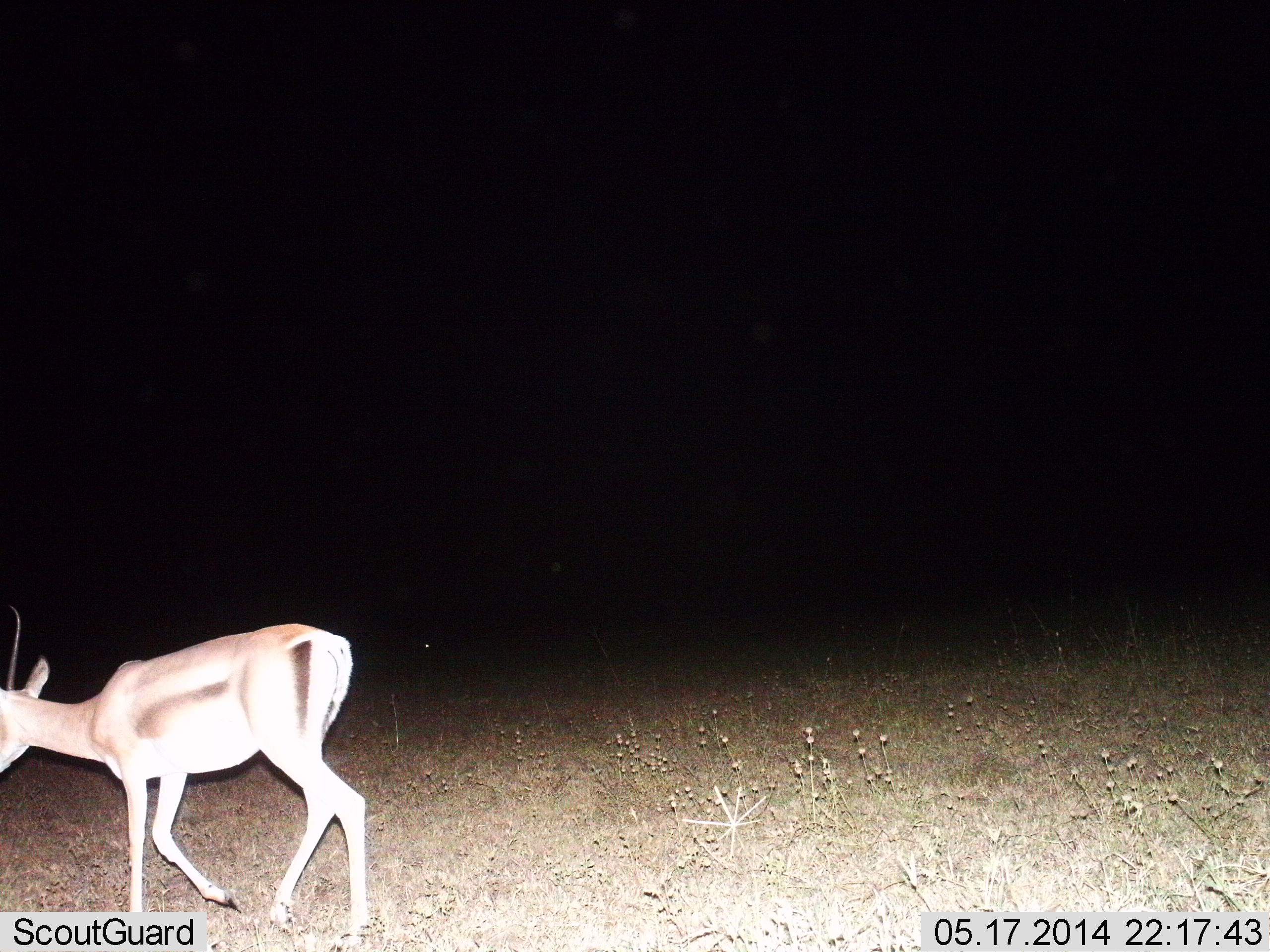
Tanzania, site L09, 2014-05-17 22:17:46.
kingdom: Animalia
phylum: Chordata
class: Mammalia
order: Artiodactyla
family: Bovidae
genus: Eudorcas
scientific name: Eudorcas thomsonii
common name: thomson's gazelle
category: gazellethomsons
Gazellethomsons (thomson's gazelle) (Eudorcas thomsonii), count 1. Behavior (volunteer vote fractions): standing 10%, resting 0%, moving 90%, interacting 0%. Young present (vote fraction): 0%. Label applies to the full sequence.